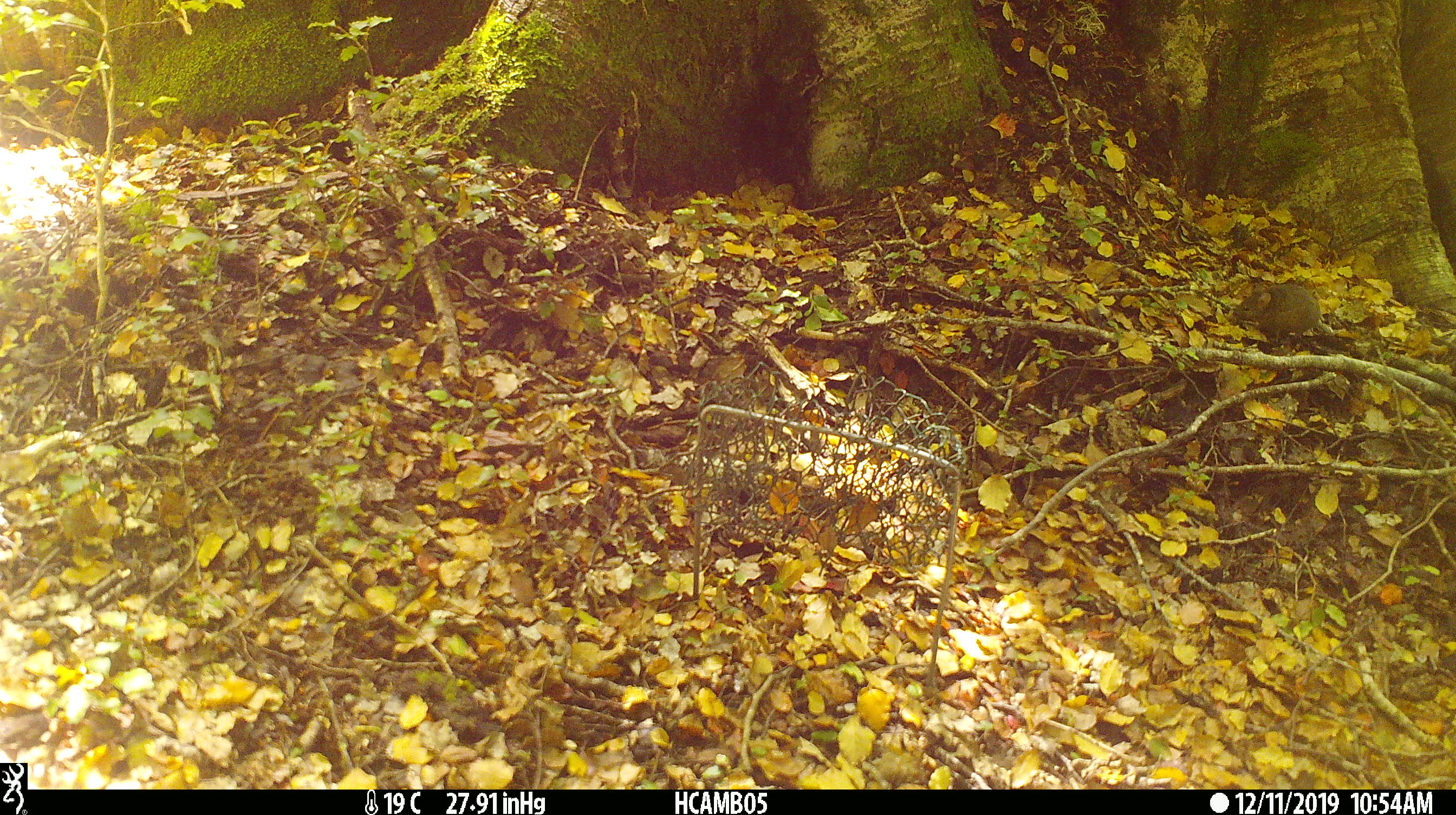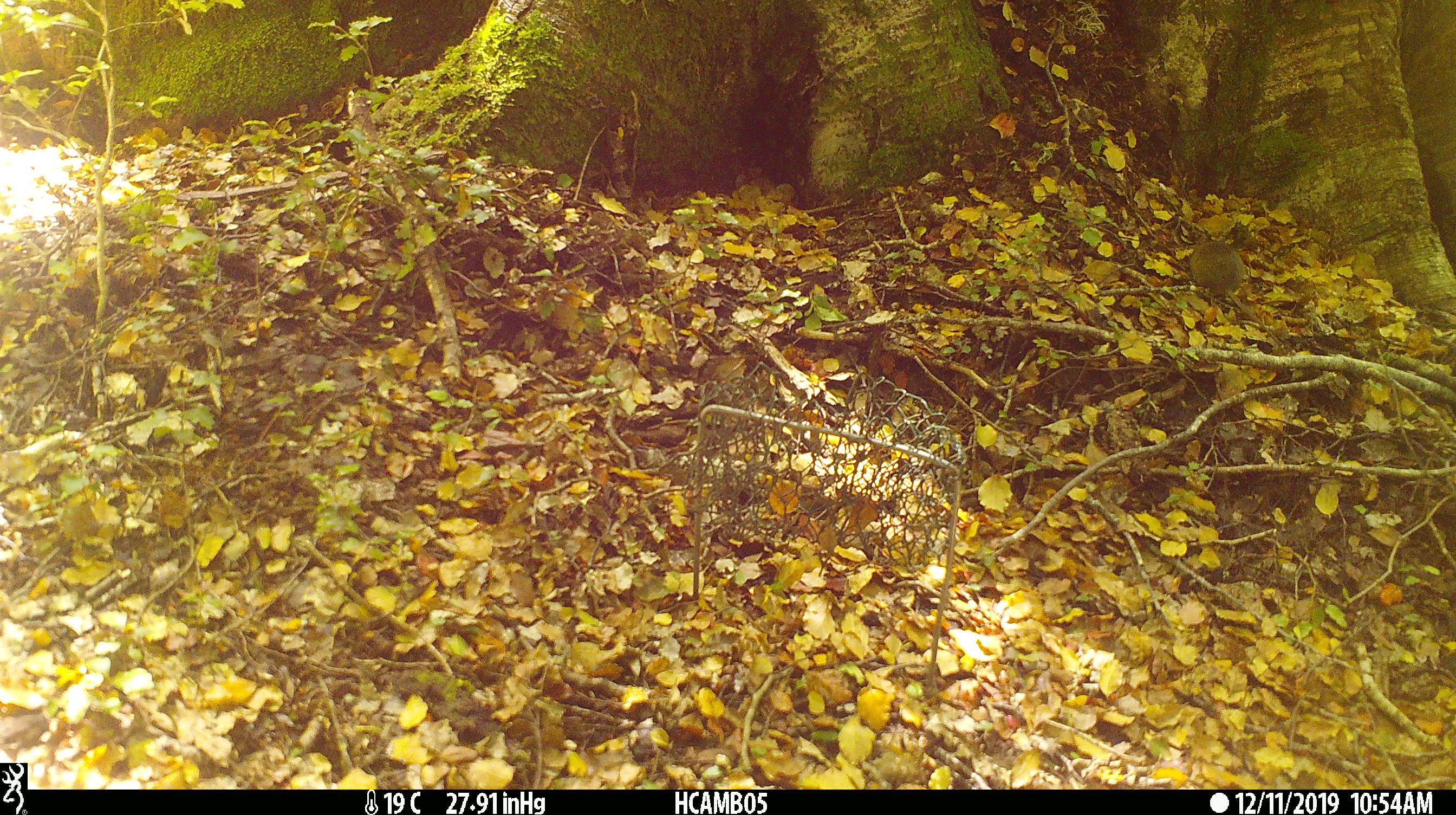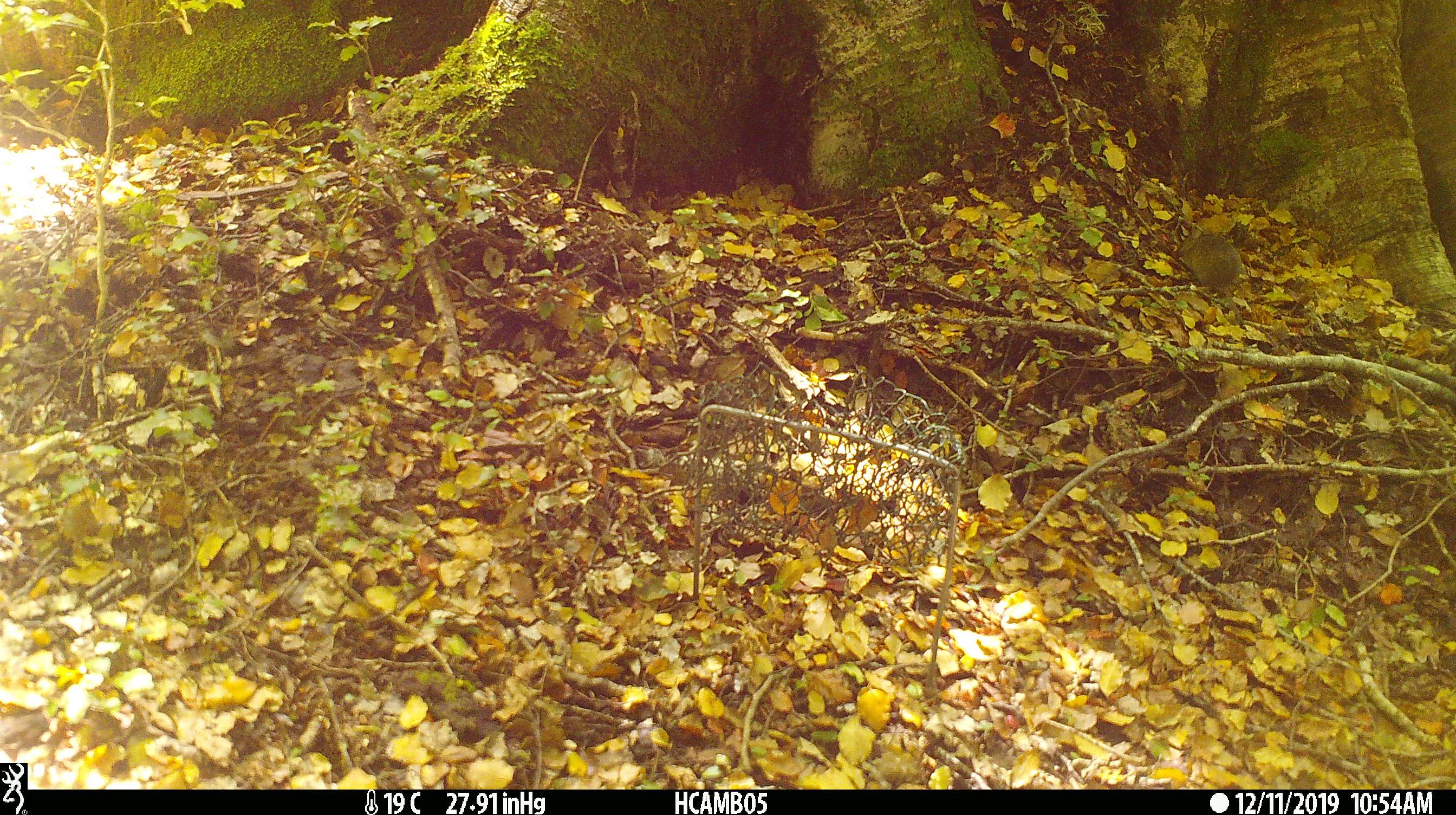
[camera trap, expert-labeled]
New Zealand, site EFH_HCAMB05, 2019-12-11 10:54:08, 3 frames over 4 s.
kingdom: Animalia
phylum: Chordata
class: Mammalia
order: Rodentia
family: Muridae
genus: Mus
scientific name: Mus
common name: mouse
Mouse (Mus).